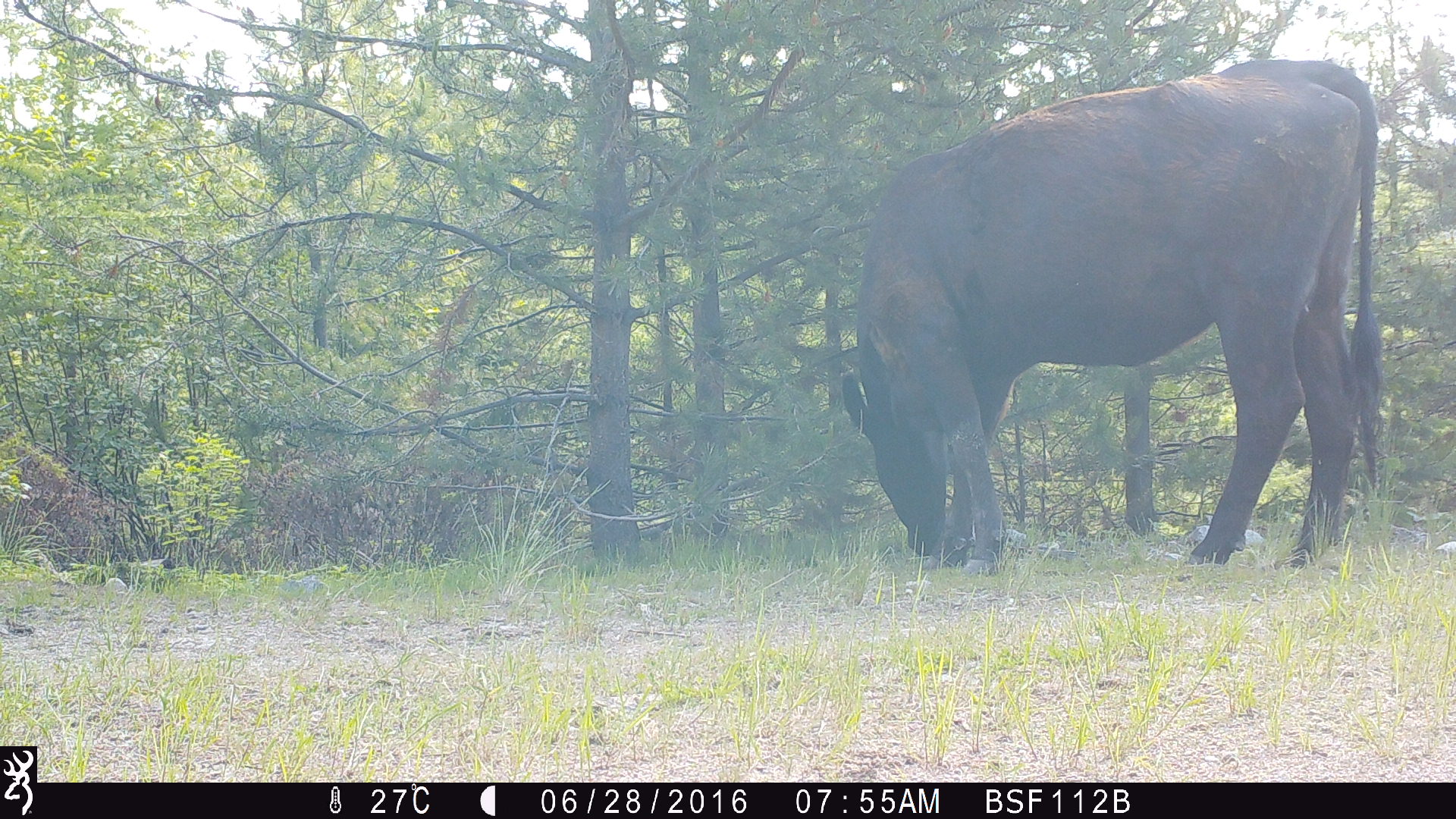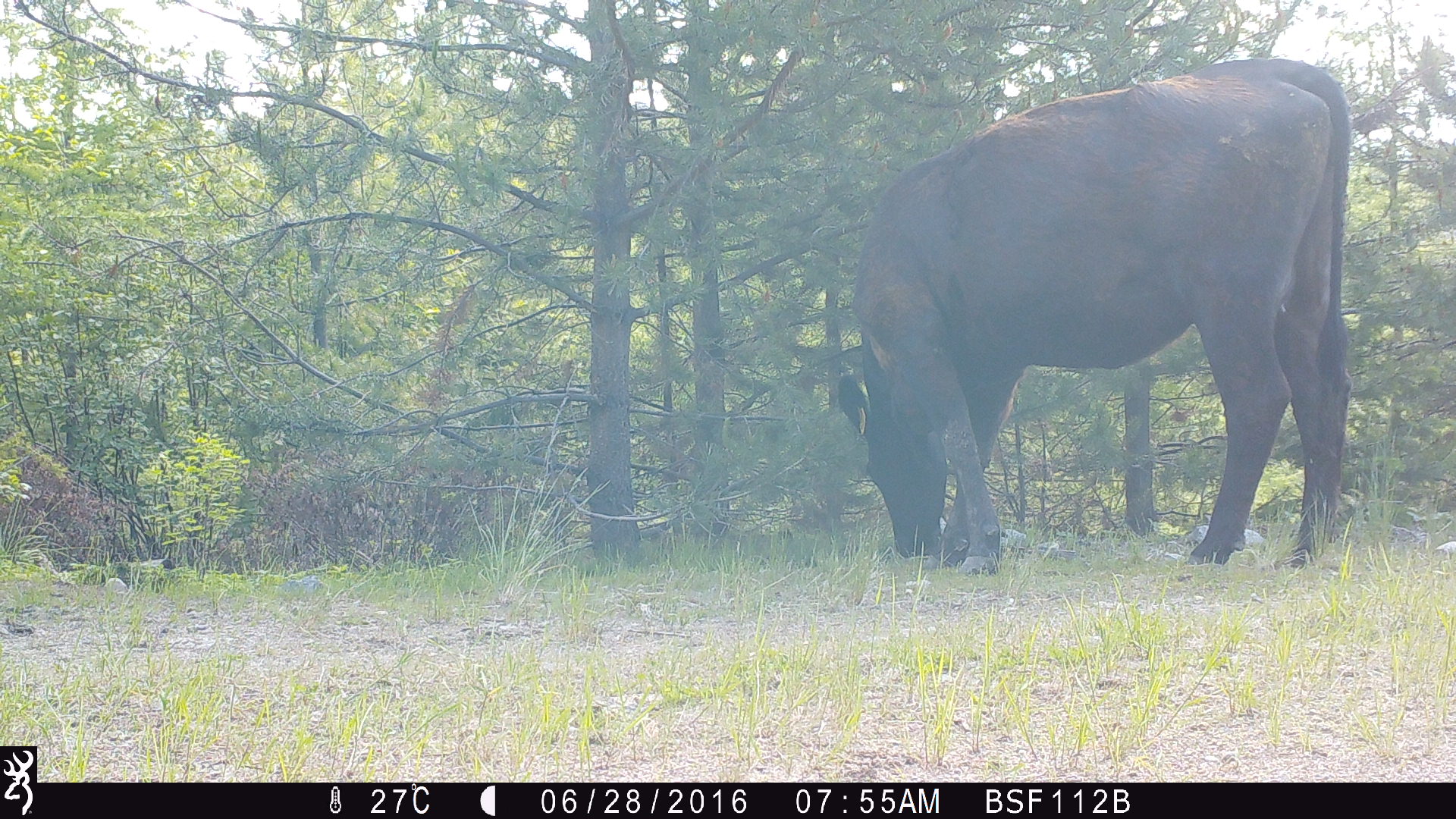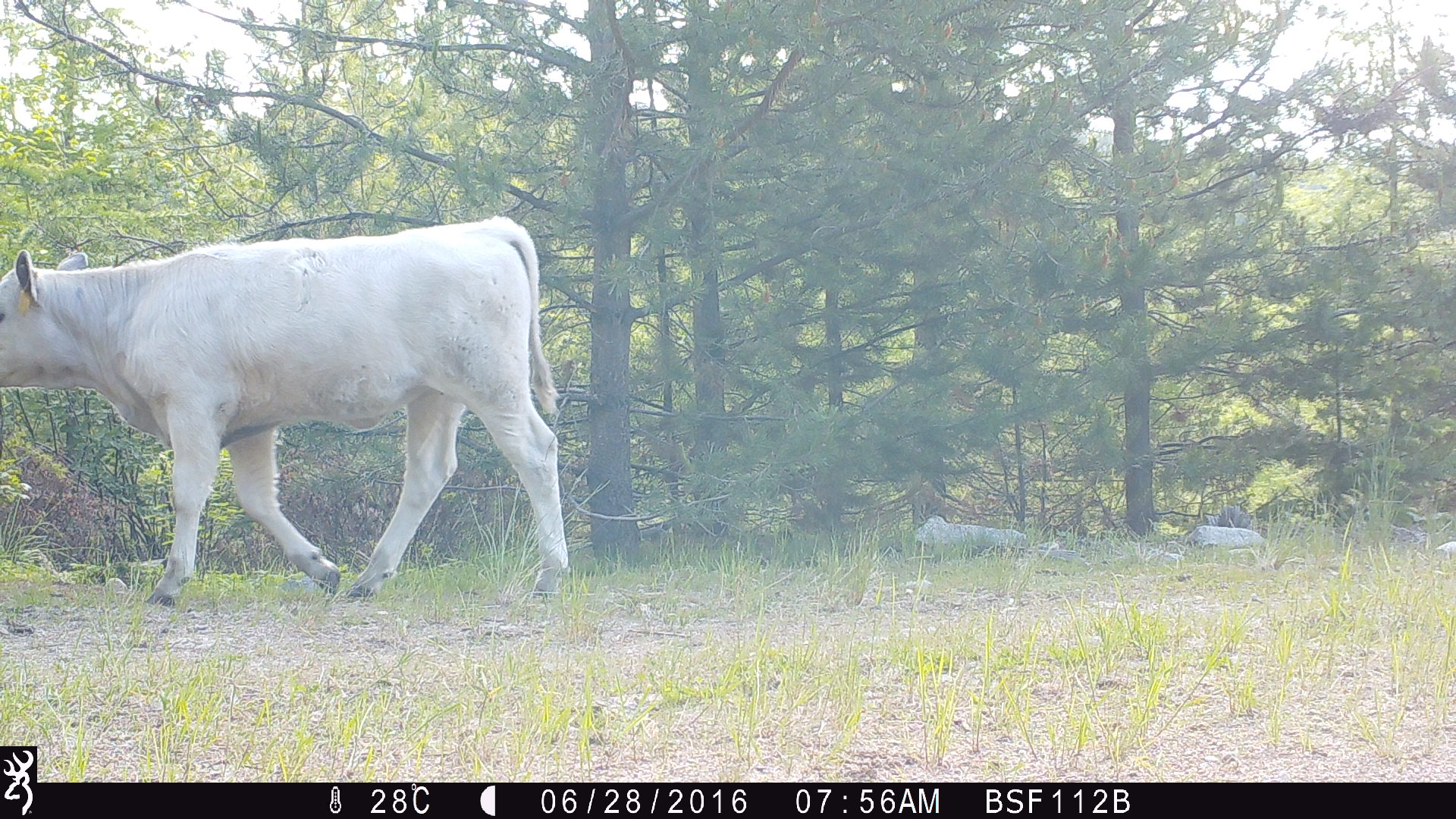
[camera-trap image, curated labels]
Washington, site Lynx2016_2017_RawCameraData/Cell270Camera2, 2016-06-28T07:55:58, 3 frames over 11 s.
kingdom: Animalia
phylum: Chordata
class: Mammalia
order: Artiodactyla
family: Bovidae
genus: Bos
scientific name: Bos taurus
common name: domestic cattle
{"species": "domestic cattle (Bos taurus)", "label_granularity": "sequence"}